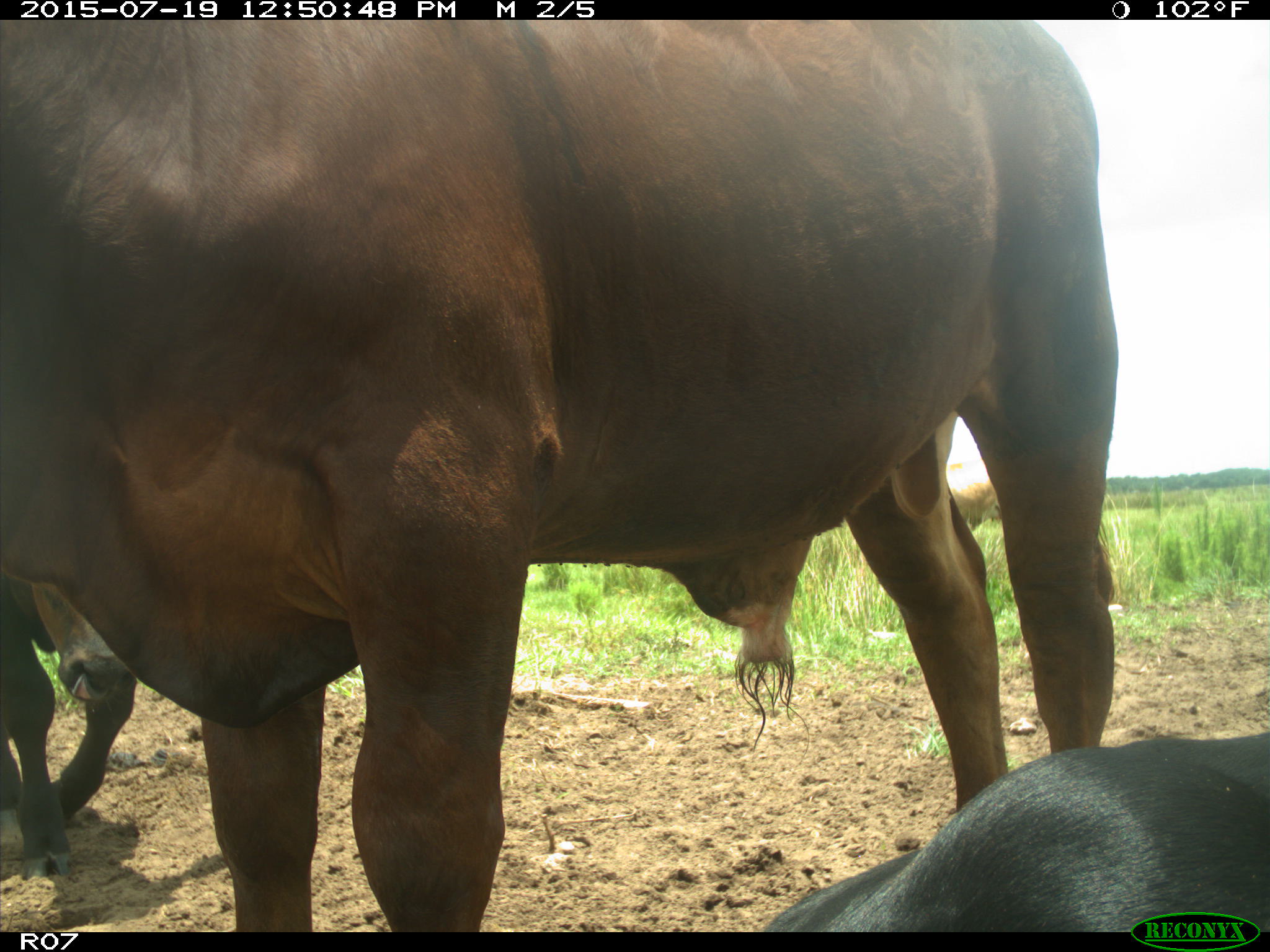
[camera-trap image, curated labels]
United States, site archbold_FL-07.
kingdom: Animalia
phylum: Chordata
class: Mammalia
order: Artiodactyla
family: Bovidae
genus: Bos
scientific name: Bos taurus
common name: domestic cow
Bos taurus (domestic cow).